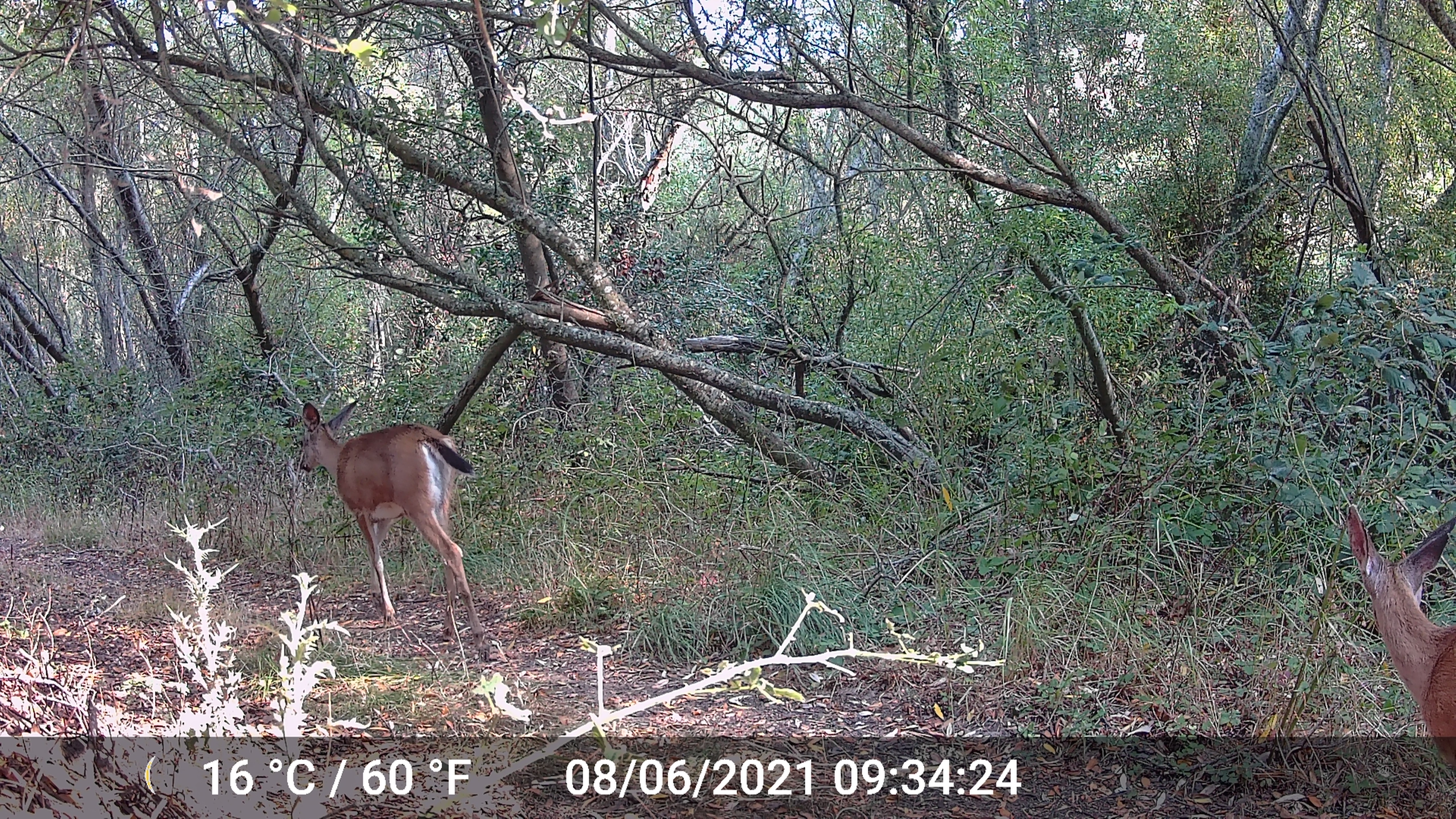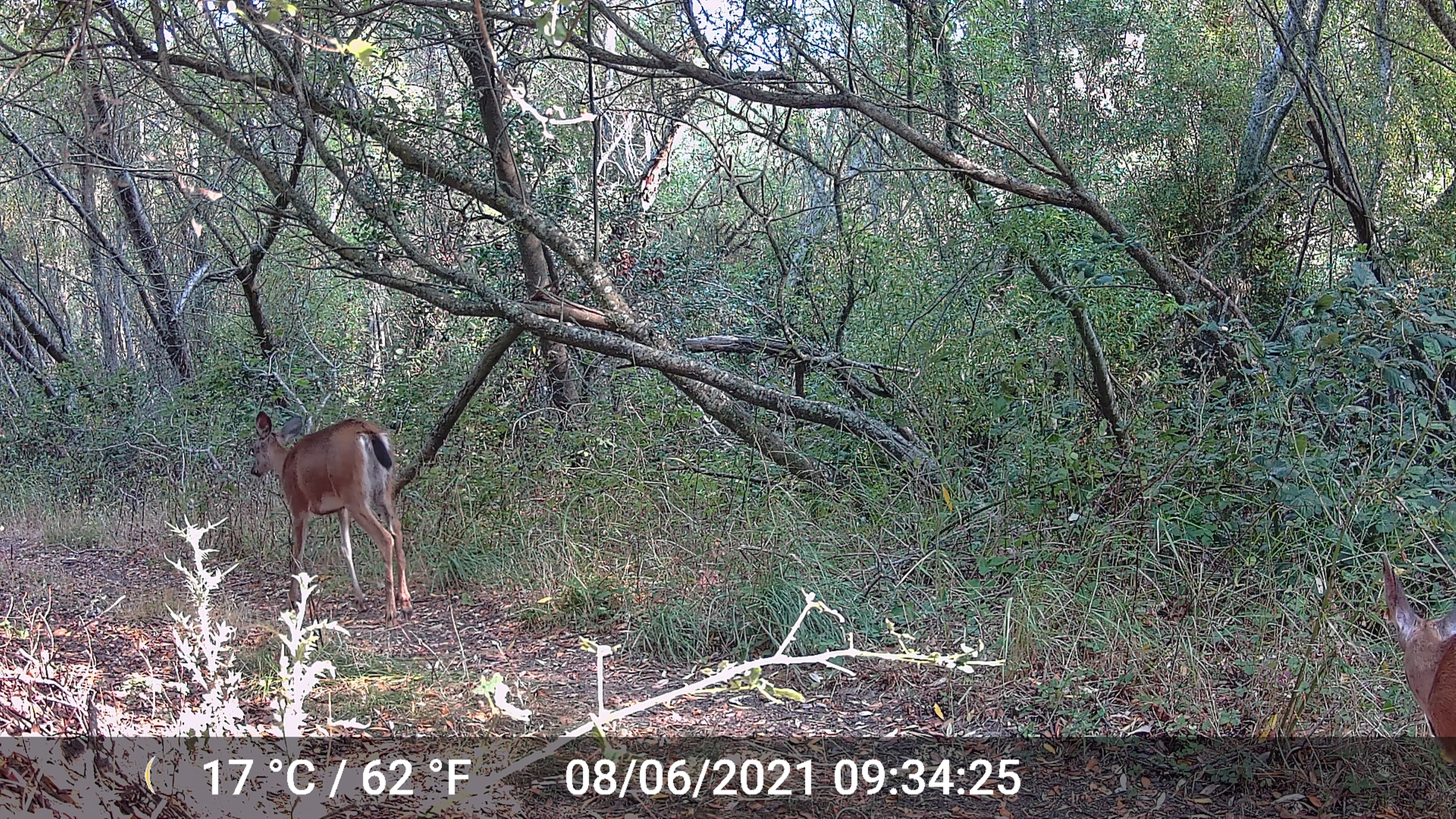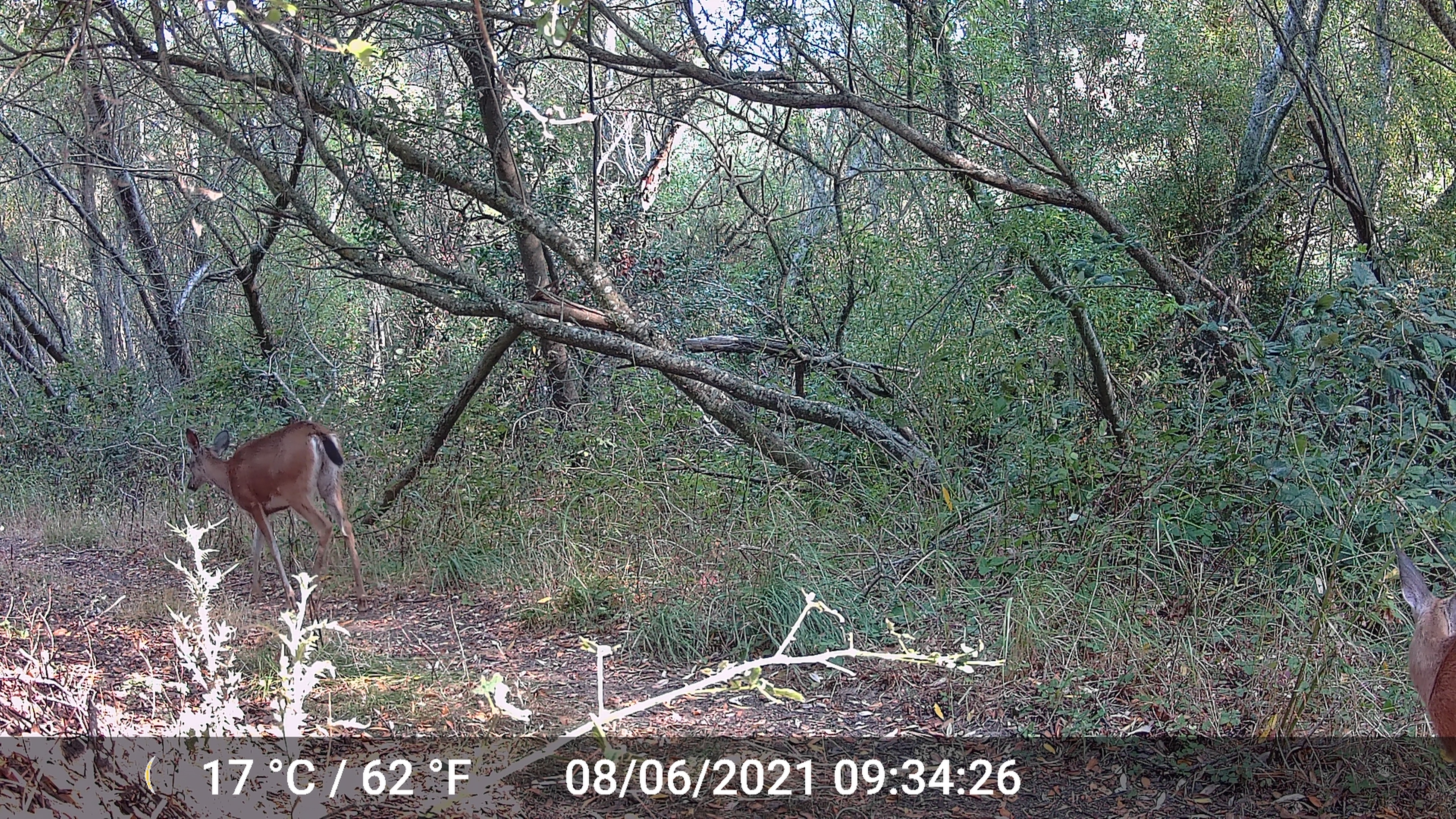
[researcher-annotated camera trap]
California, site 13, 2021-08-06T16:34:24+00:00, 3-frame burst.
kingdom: Animalia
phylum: Chordata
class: Mammalia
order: Artiodactyla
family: Cervidae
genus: Odocoileus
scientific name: Odocoileus hemionus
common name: mule deer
Mule deer (Odocoileus hemionus).